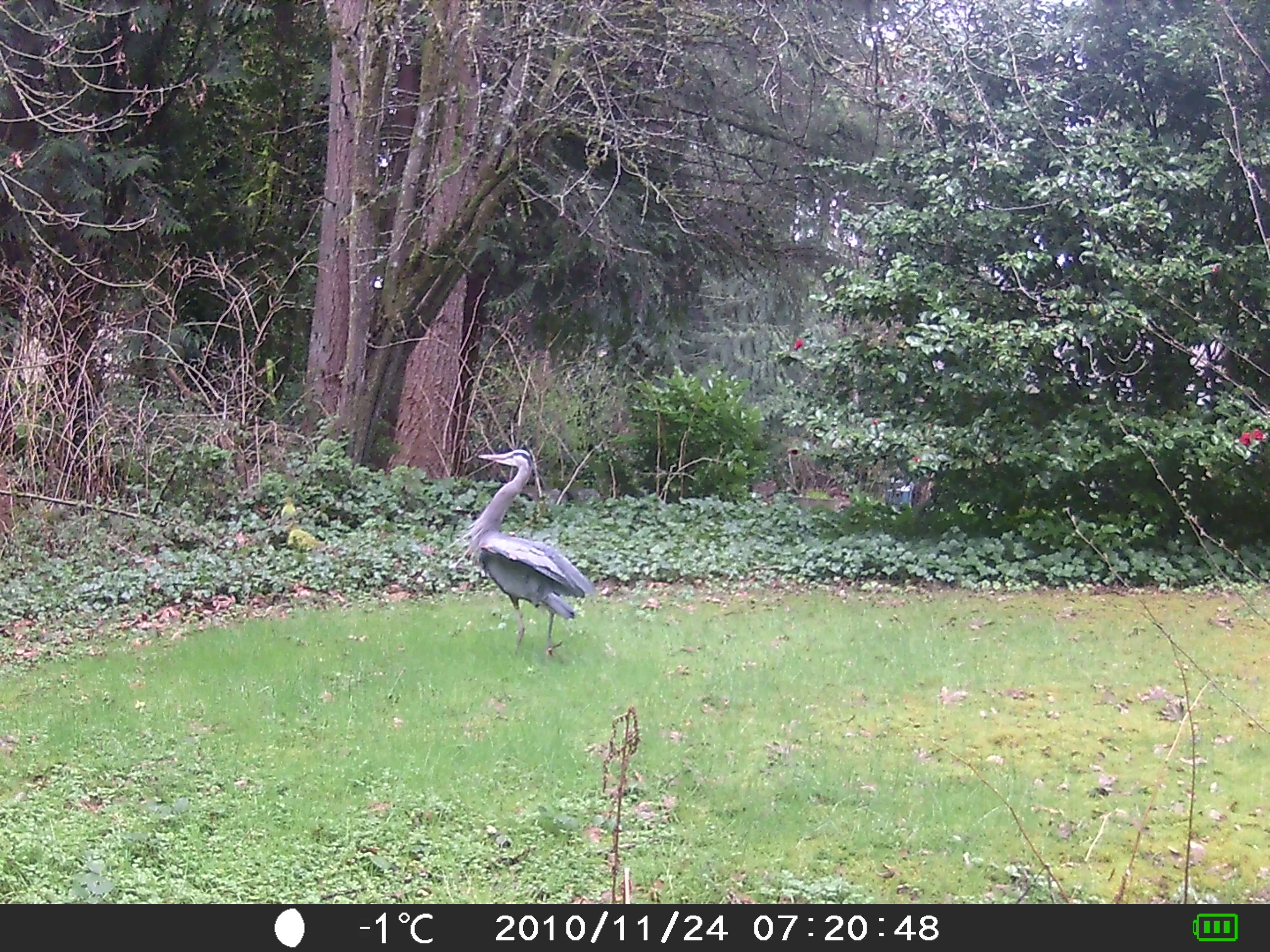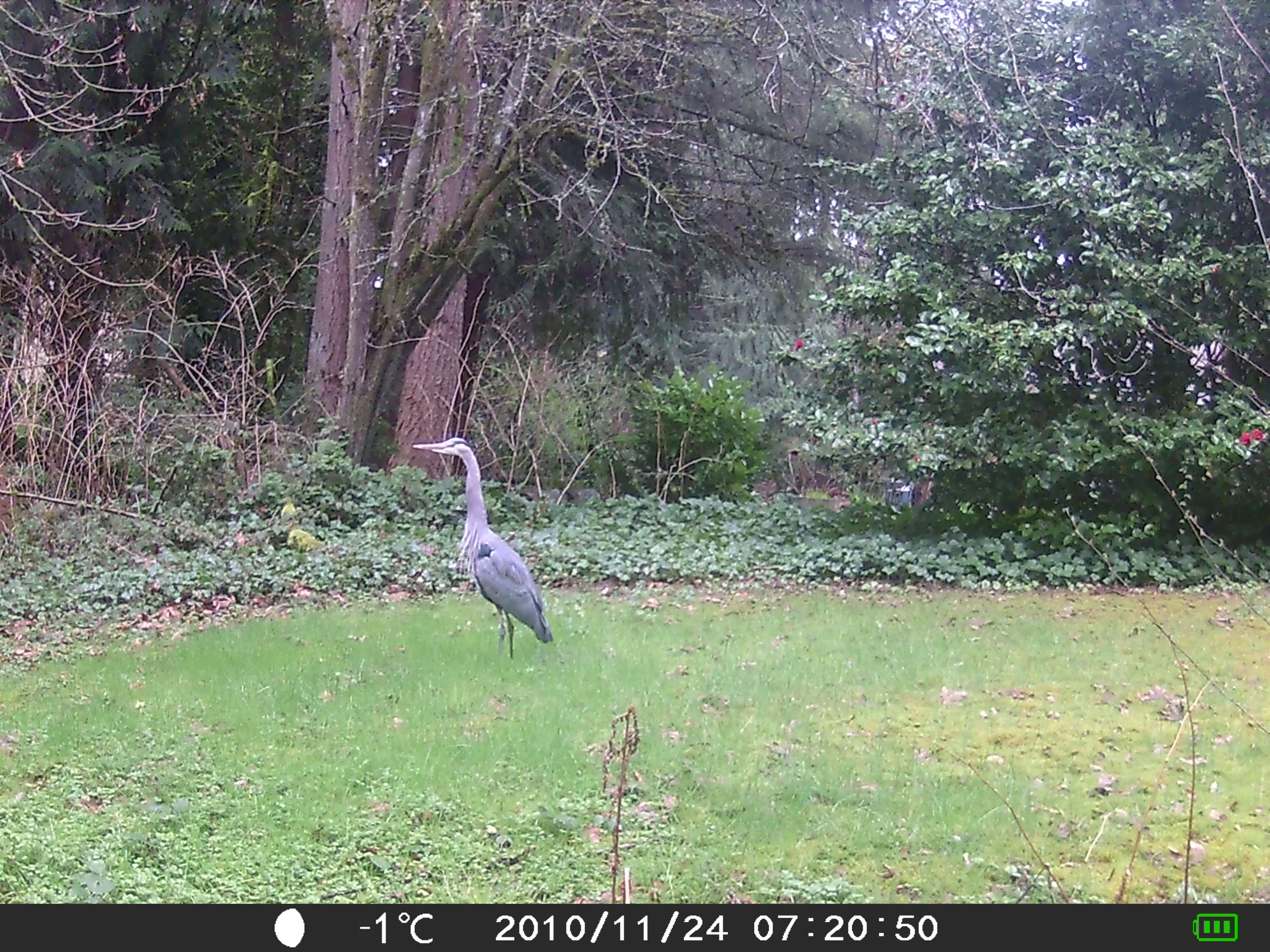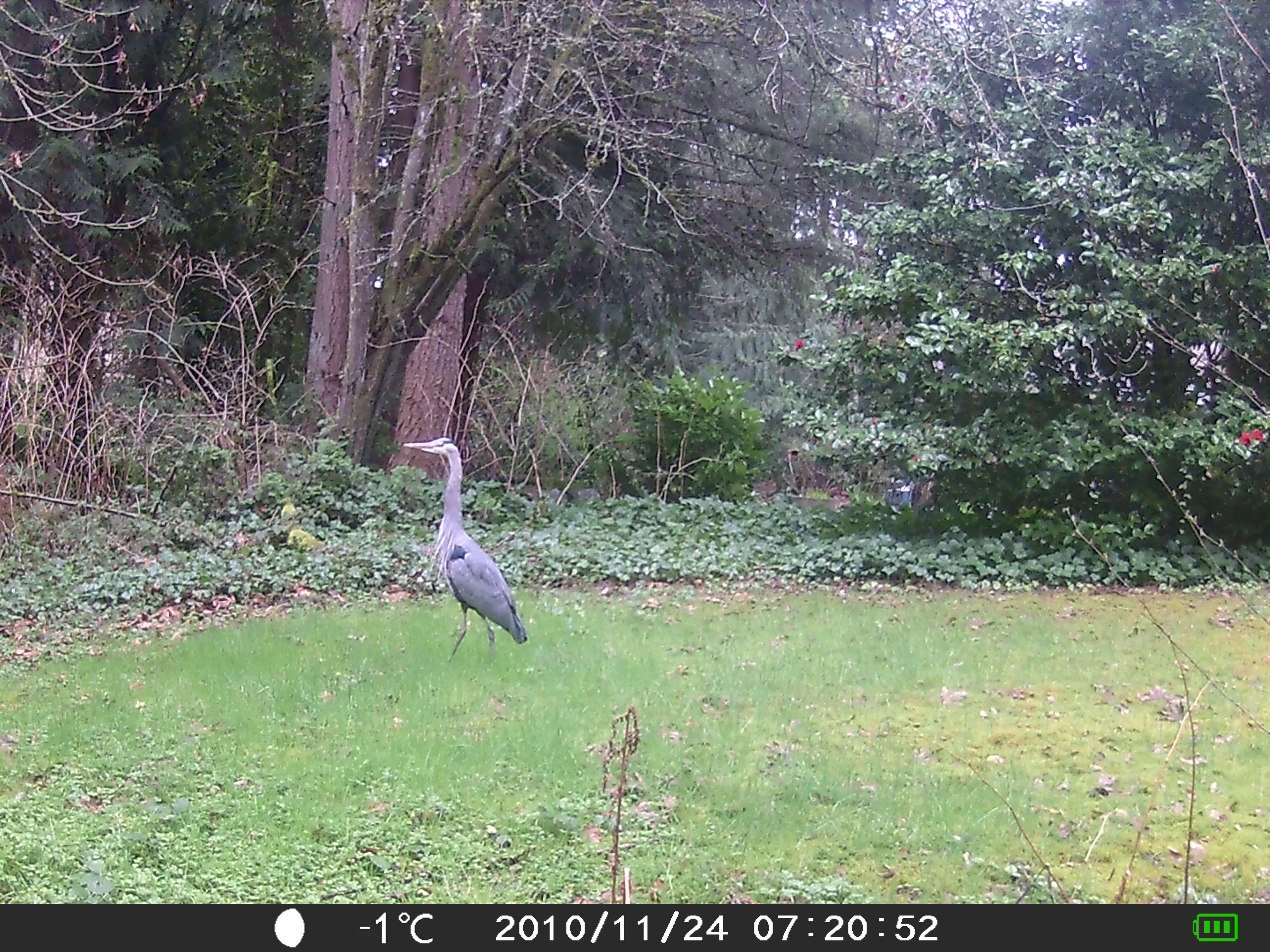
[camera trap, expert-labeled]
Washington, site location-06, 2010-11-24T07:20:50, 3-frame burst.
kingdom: Animalia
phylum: Chordata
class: Aves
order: Pelecaniformes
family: Ardeidae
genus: Ardea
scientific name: Ardea herodias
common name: great blue heron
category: heron